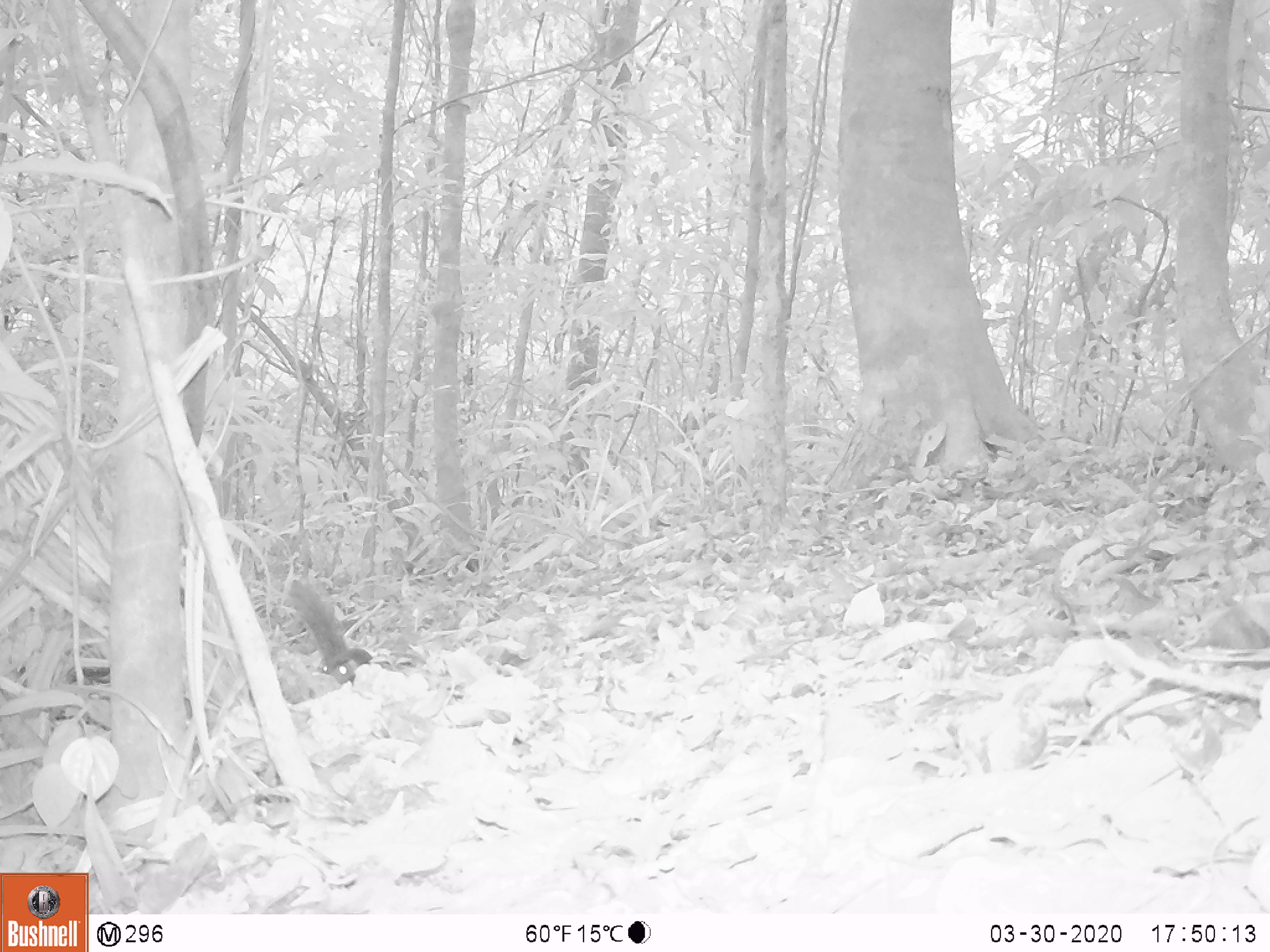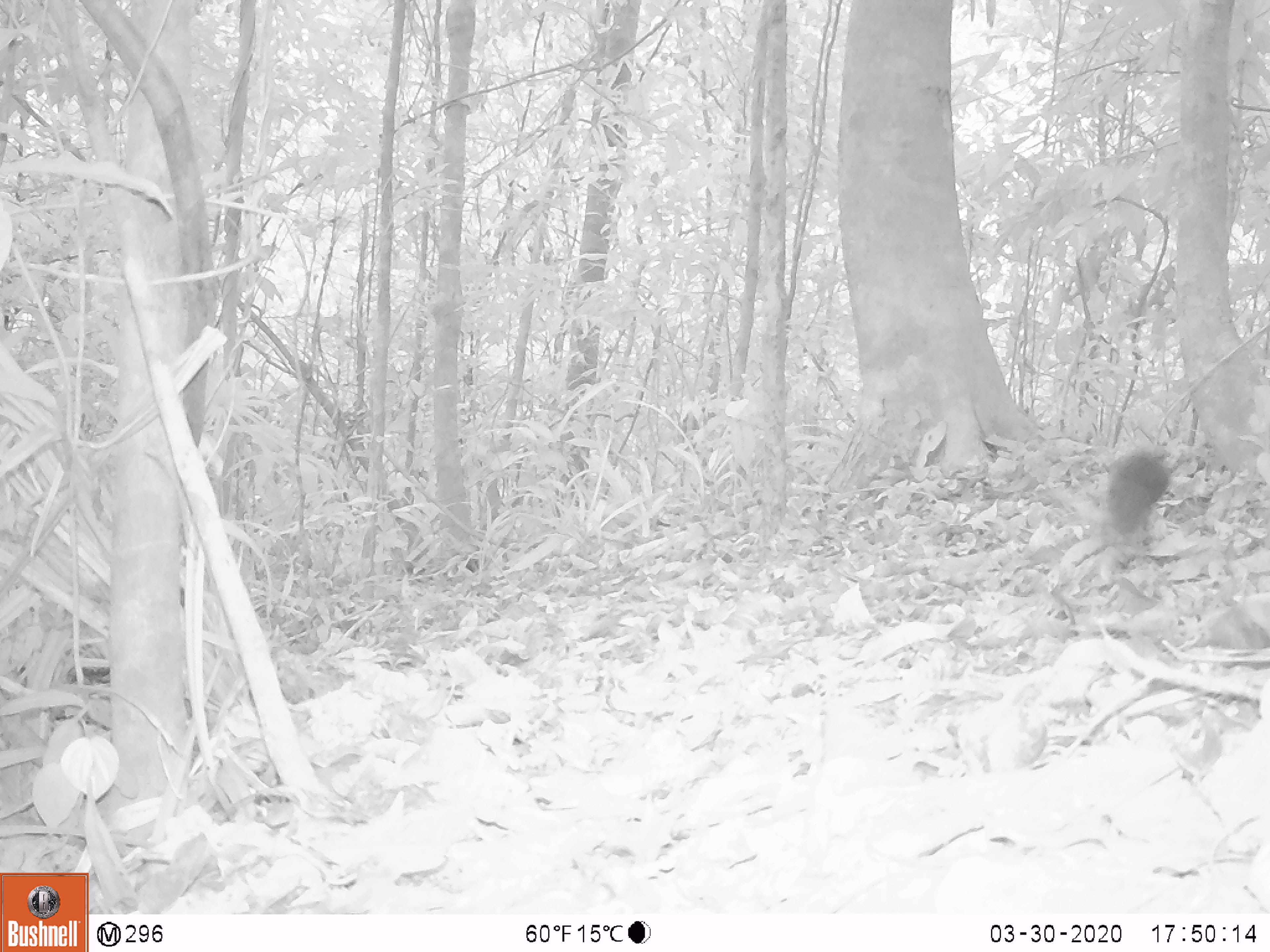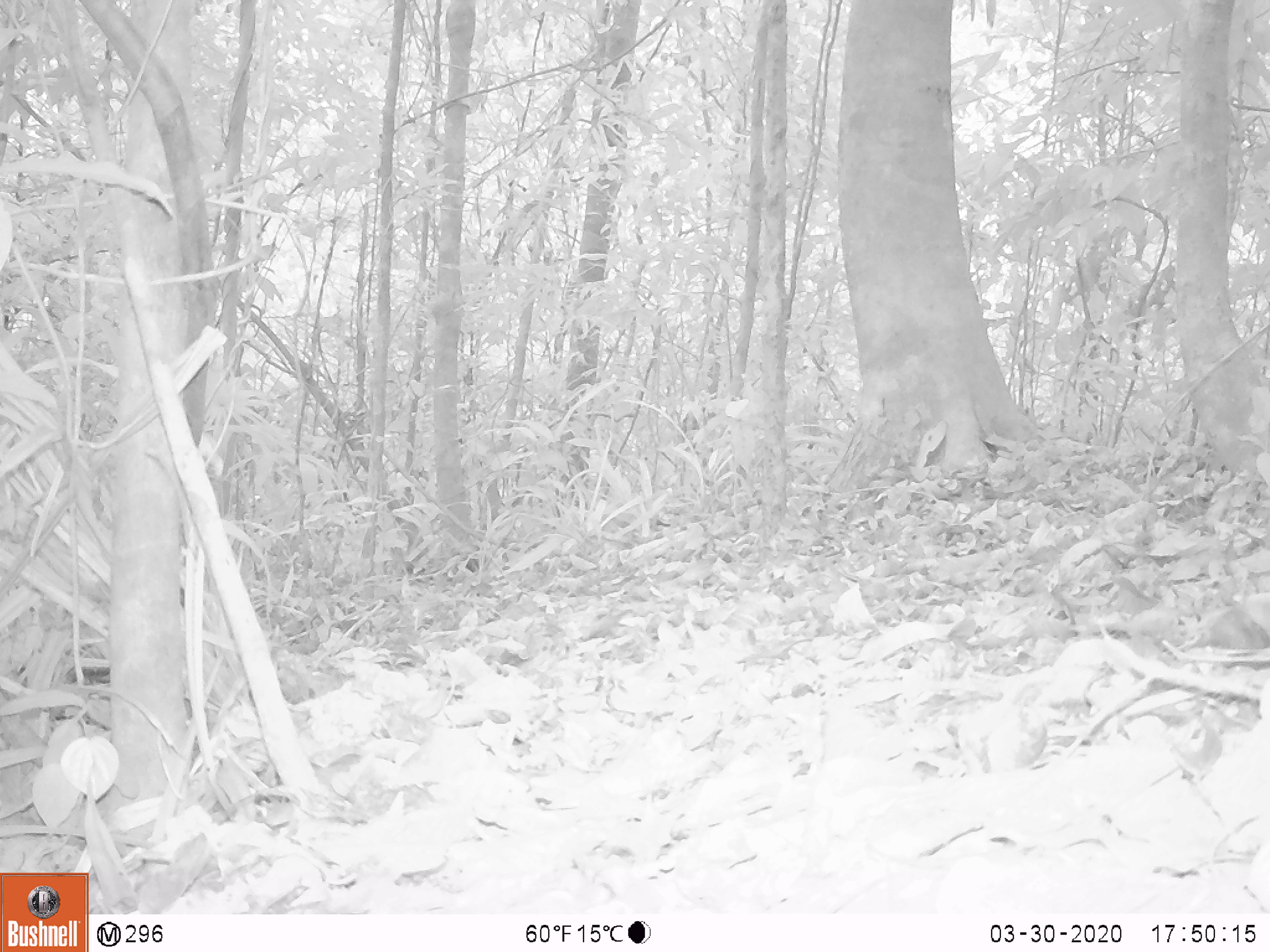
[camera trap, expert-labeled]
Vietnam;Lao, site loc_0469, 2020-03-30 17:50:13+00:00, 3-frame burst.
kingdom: Animalia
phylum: Chordata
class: Mammalia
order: Scandentia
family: Tupaiidae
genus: Tupaia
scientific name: Tupaia belangeri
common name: northern treeshrew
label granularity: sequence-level